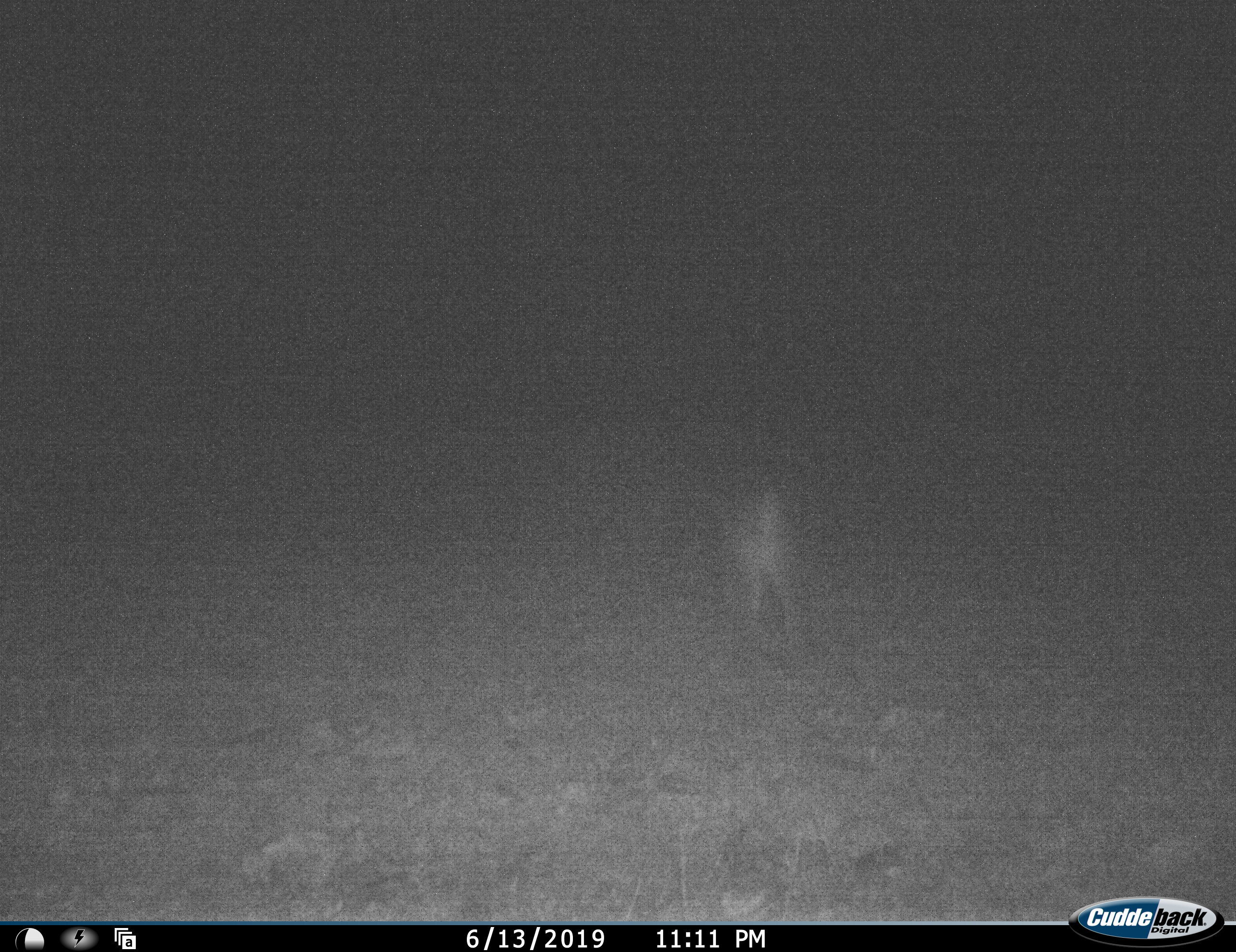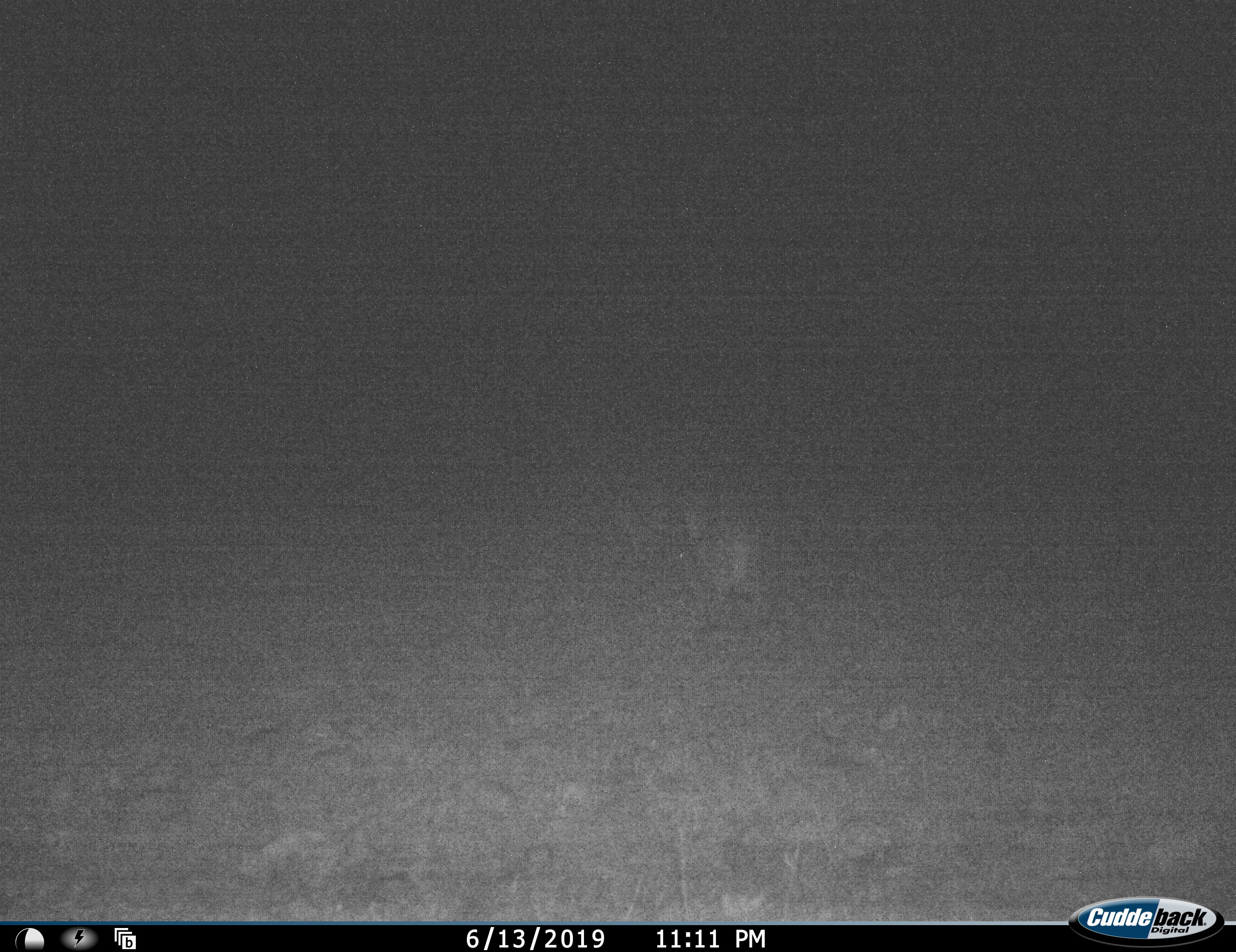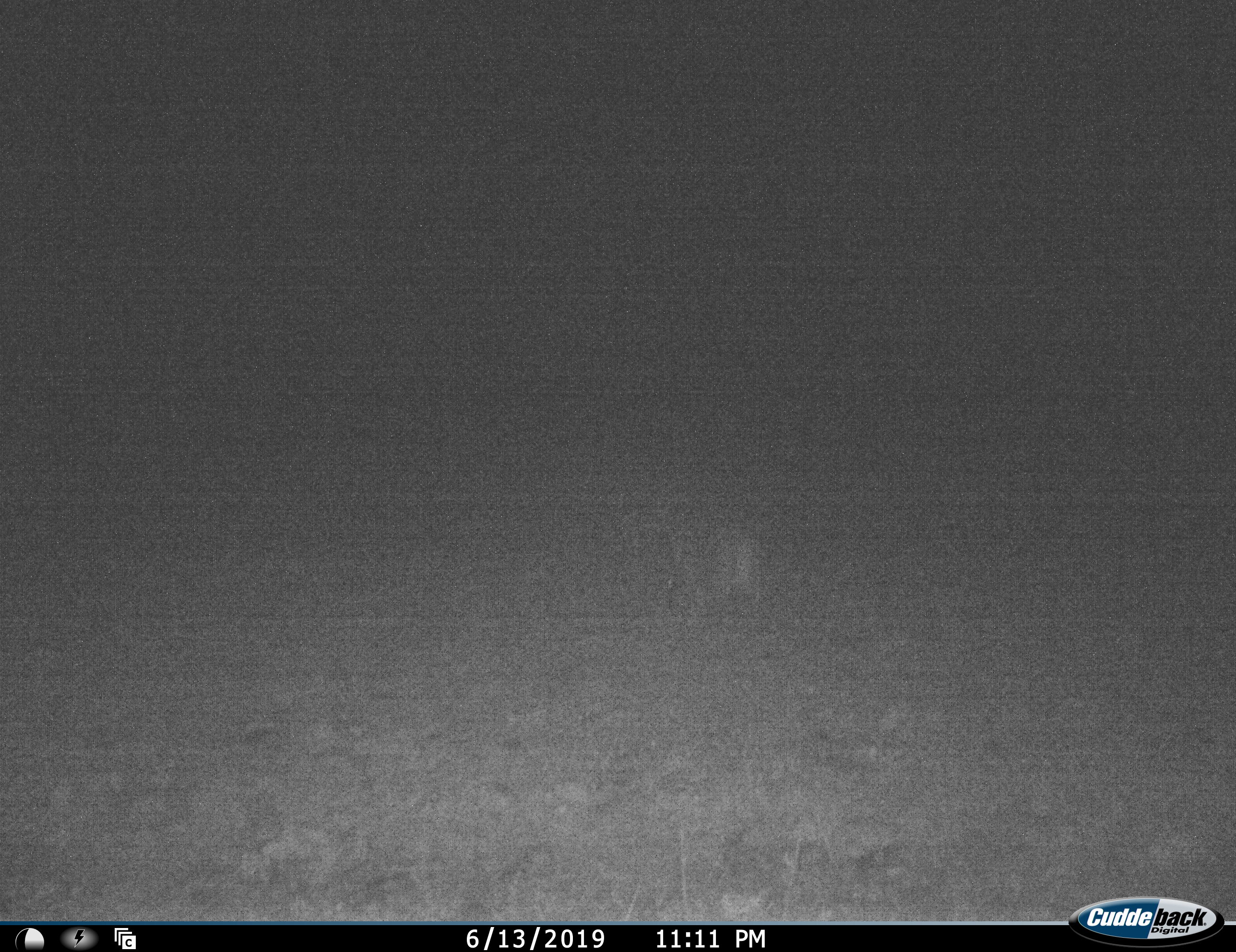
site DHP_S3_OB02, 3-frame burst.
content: unidentified animal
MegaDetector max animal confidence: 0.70